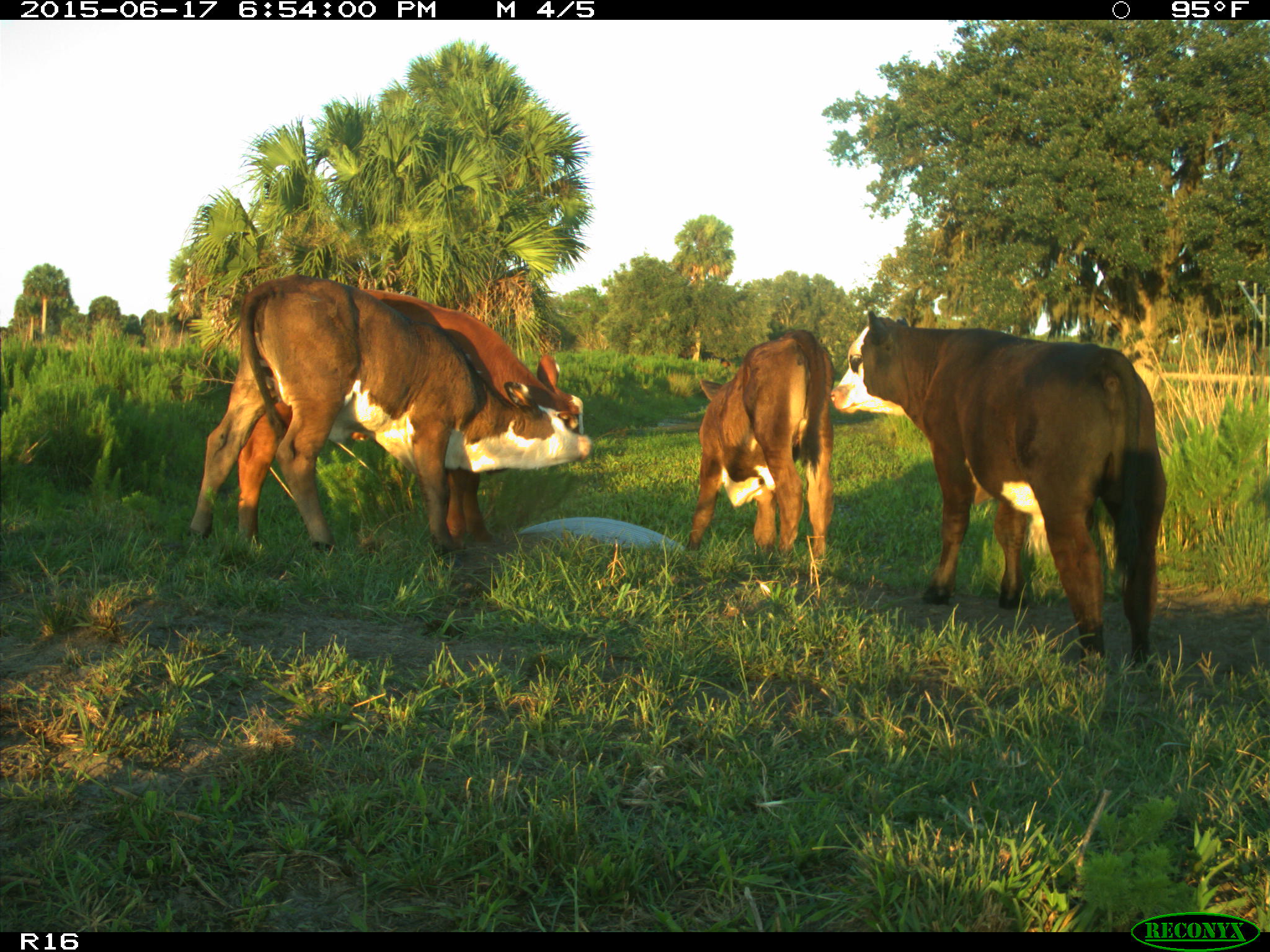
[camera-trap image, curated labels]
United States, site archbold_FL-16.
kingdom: Animalia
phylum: Chordata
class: Mammalia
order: Artiodactyla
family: Bovidae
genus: Bos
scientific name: Bos taurus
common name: domestic cow